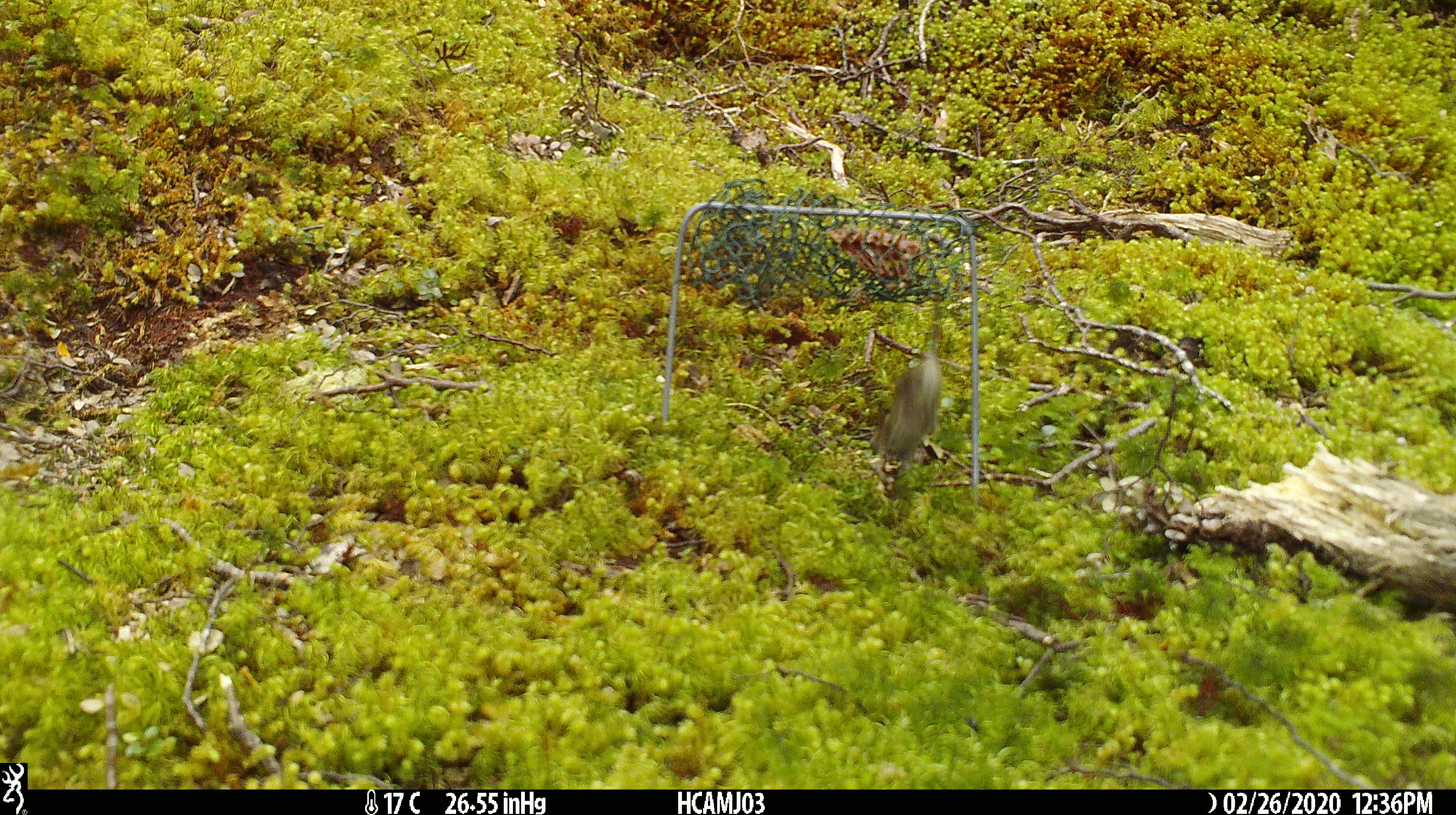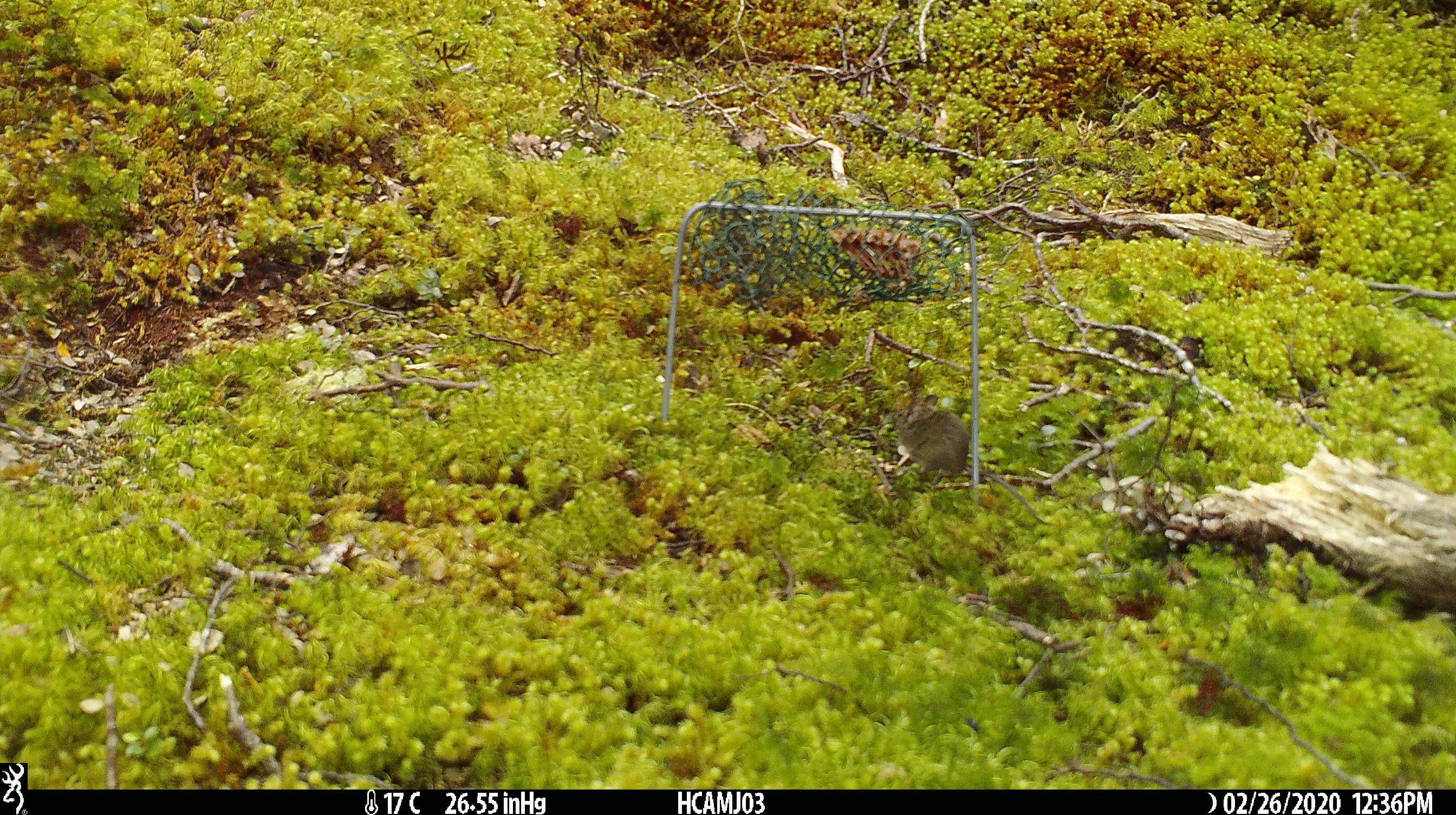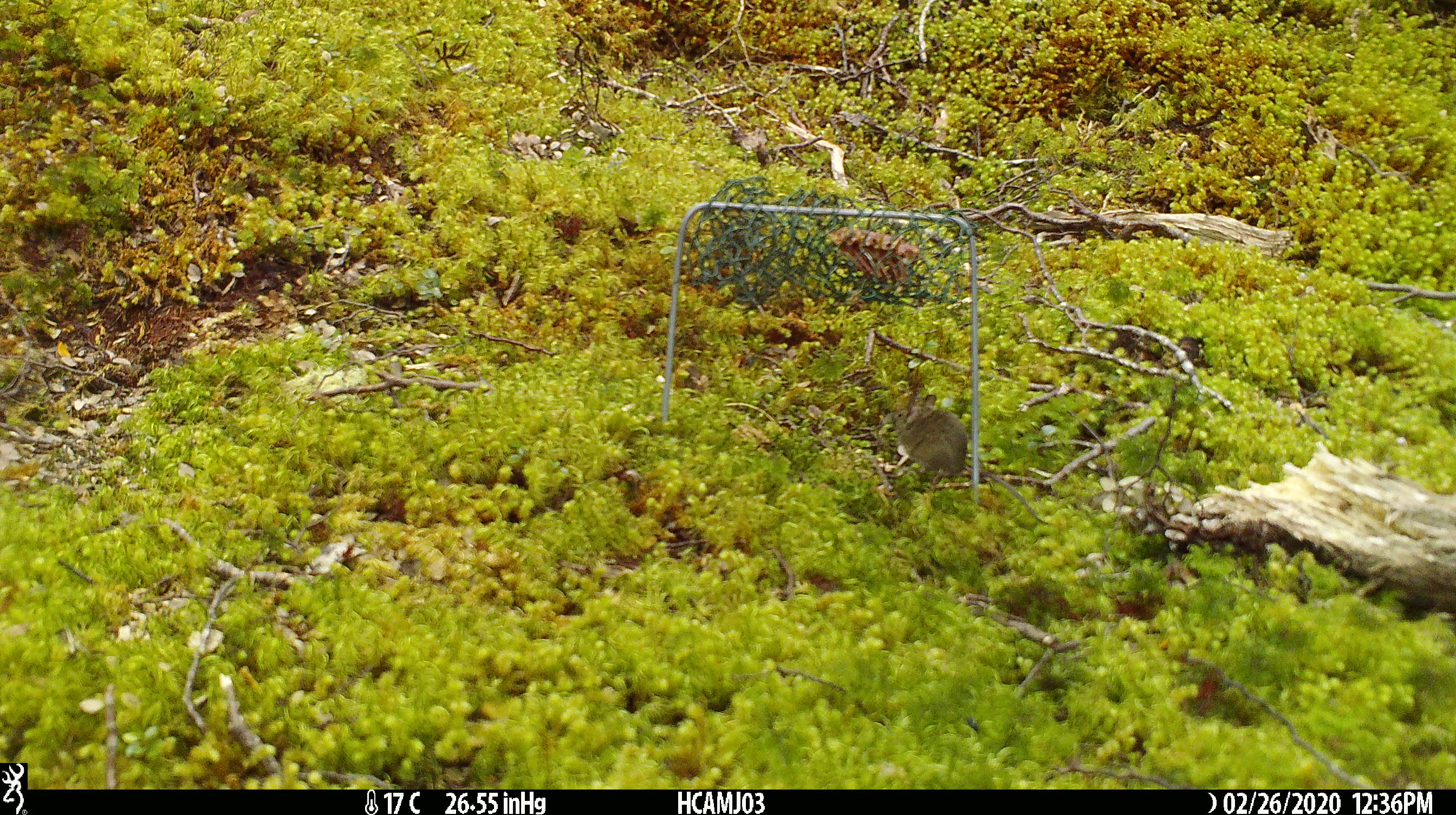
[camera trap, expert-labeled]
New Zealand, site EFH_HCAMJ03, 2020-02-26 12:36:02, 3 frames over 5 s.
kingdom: Animalia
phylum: Chordata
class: Mammalia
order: Rodentia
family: Muridae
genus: Mus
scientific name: Mus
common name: mouse